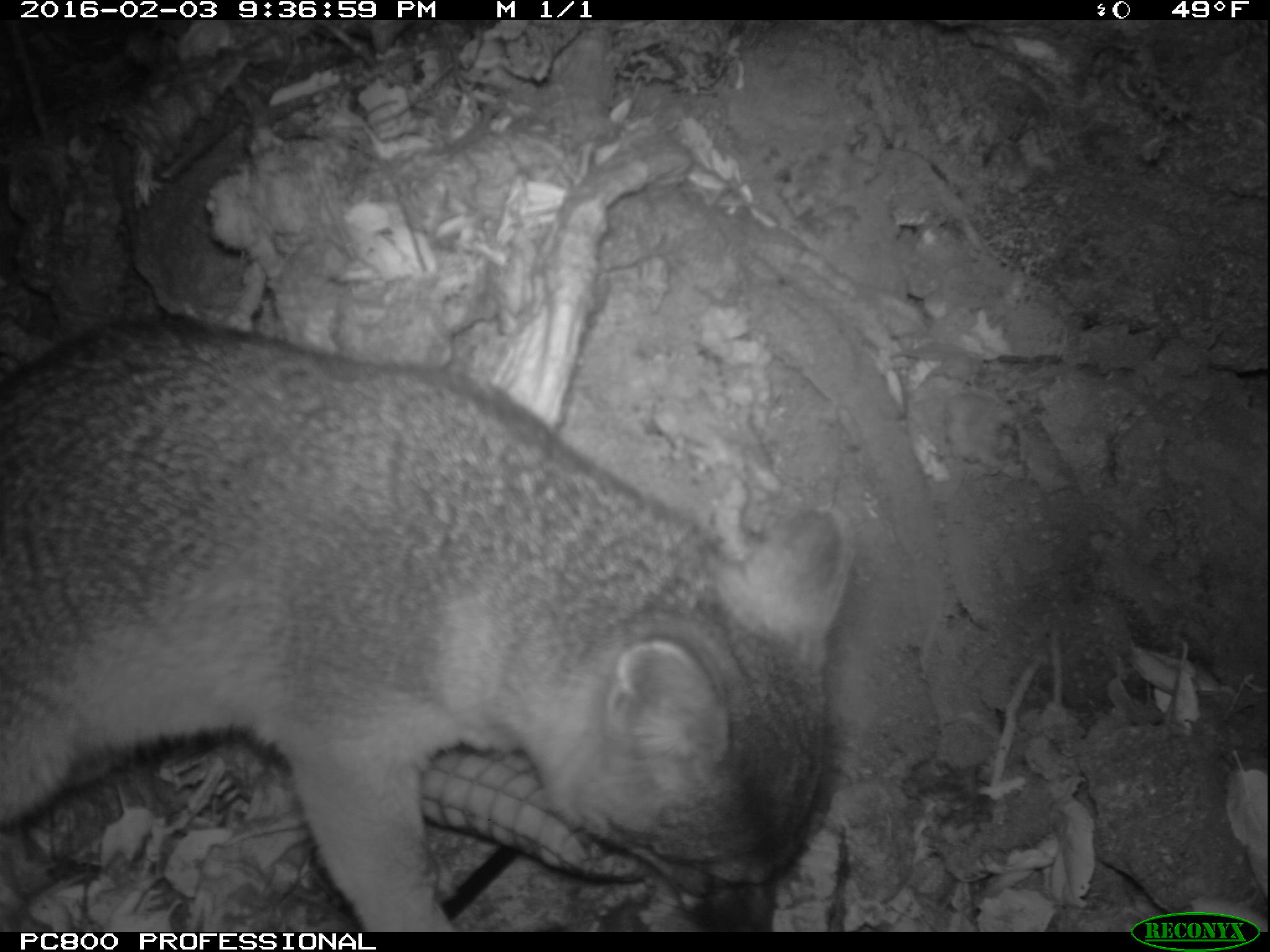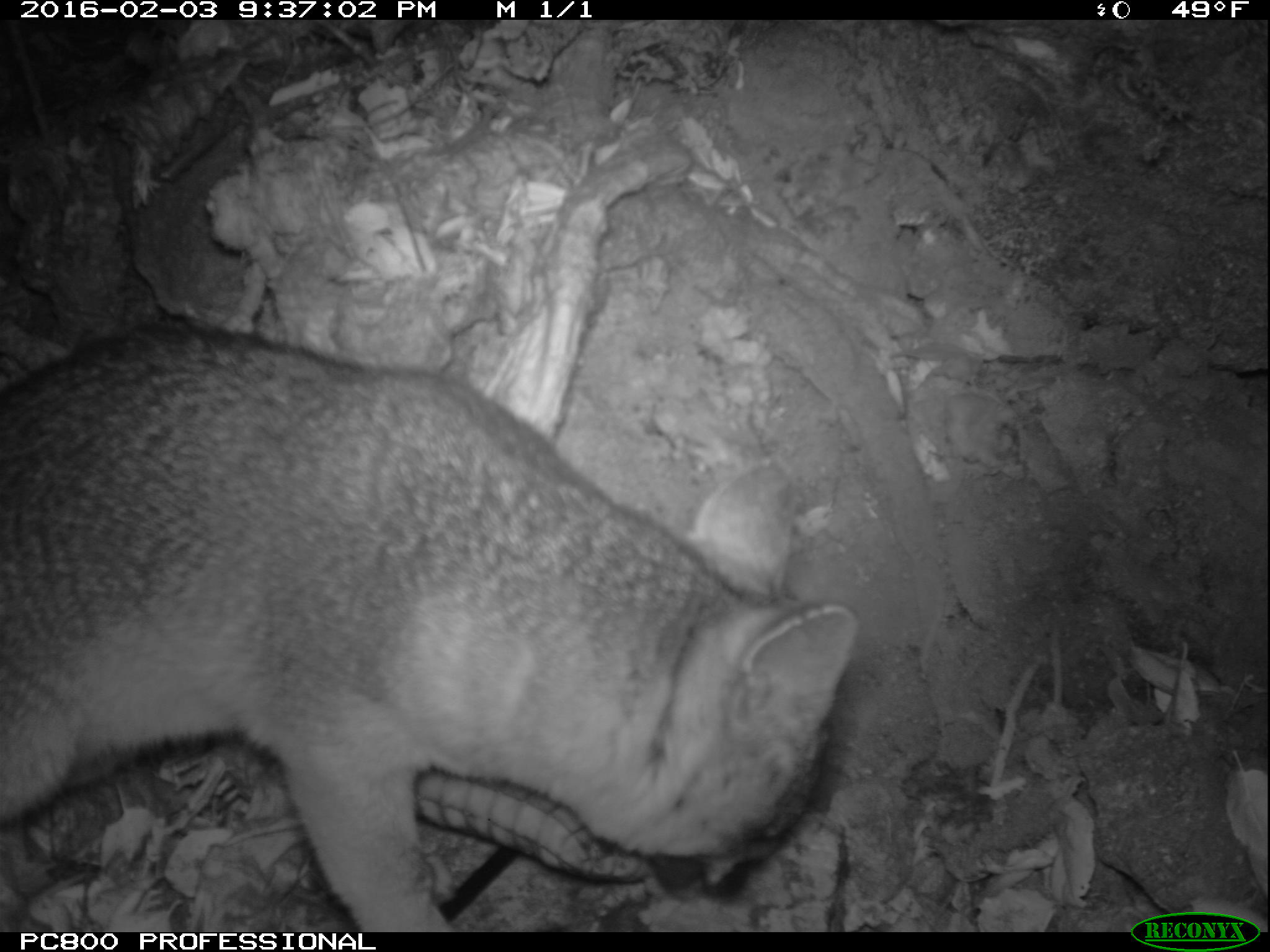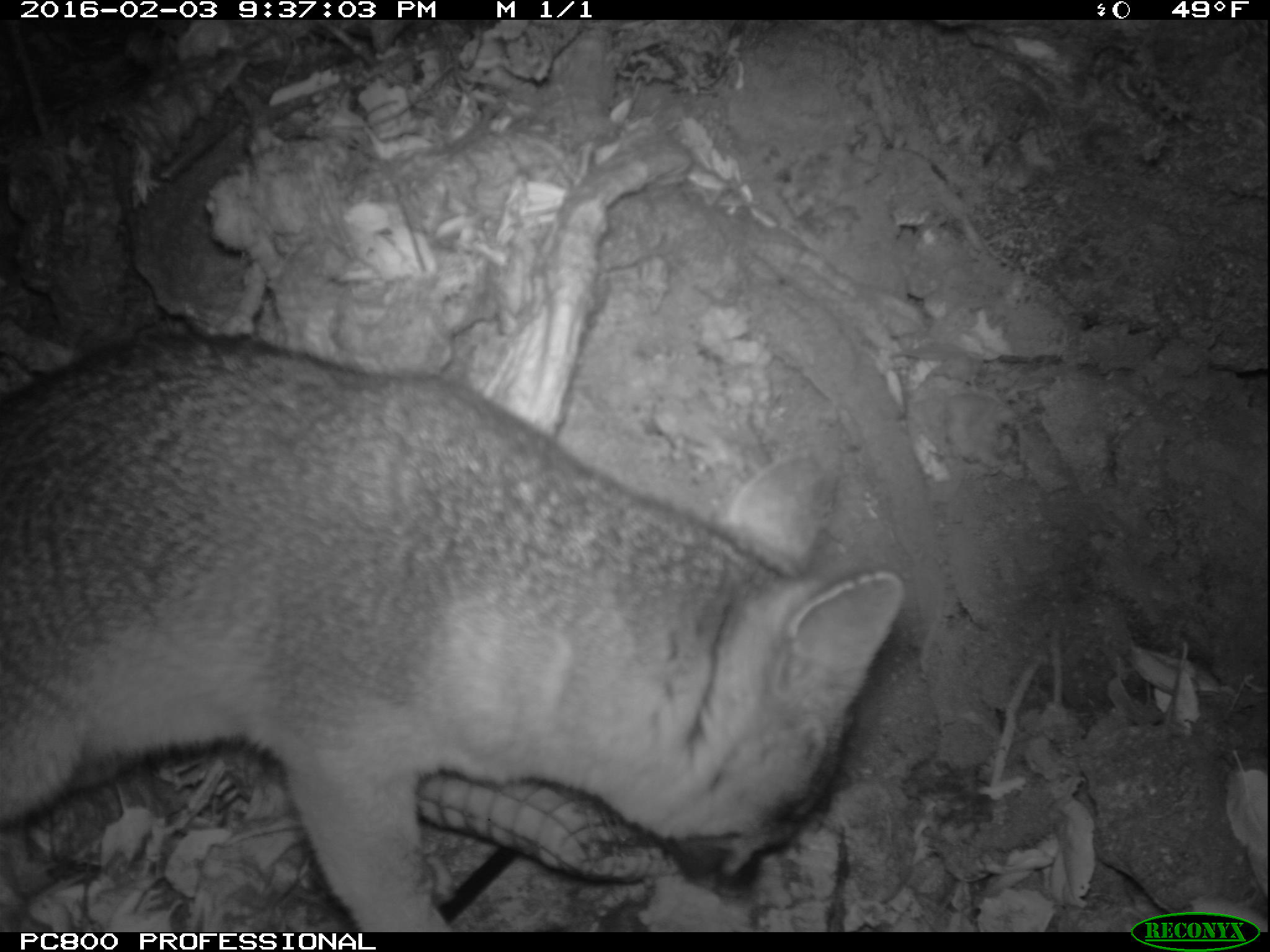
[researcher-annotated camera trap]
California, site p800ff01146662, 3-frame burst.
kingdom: Animalia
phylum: Chordata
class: Mammalia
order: Carnivora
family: Canidae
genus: Urocyon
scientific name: Urocyon littoralis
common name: island fox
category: fox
Fox (island fox) (Urocyon littoralis).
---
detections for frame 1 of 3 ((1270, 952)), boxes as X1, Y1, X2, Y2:
fox: 0, 318, 853, 931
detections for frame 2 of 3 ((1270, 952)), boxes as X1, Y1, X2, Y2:
fox: 0, 323, 859, 932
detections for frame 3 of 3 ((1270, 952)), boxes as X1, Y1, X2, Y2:
fox: 0, 328, 908, 932